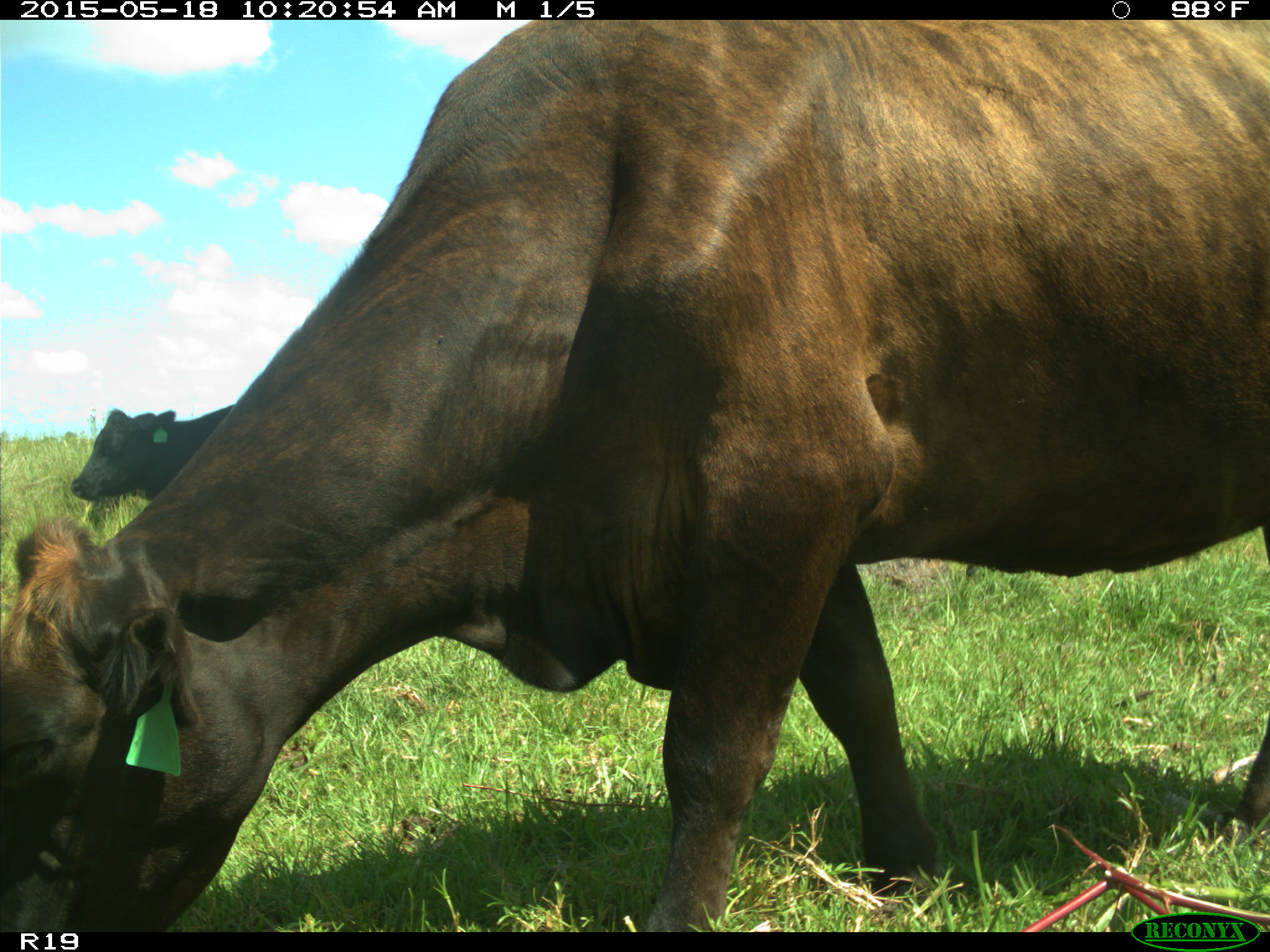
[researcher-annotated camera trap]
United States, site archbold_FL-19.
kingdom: Animalia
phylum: Chordata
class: Mammalia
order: Artiodactyla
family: Bovidae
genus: Bos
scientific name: Bos taurus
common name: domestic cow